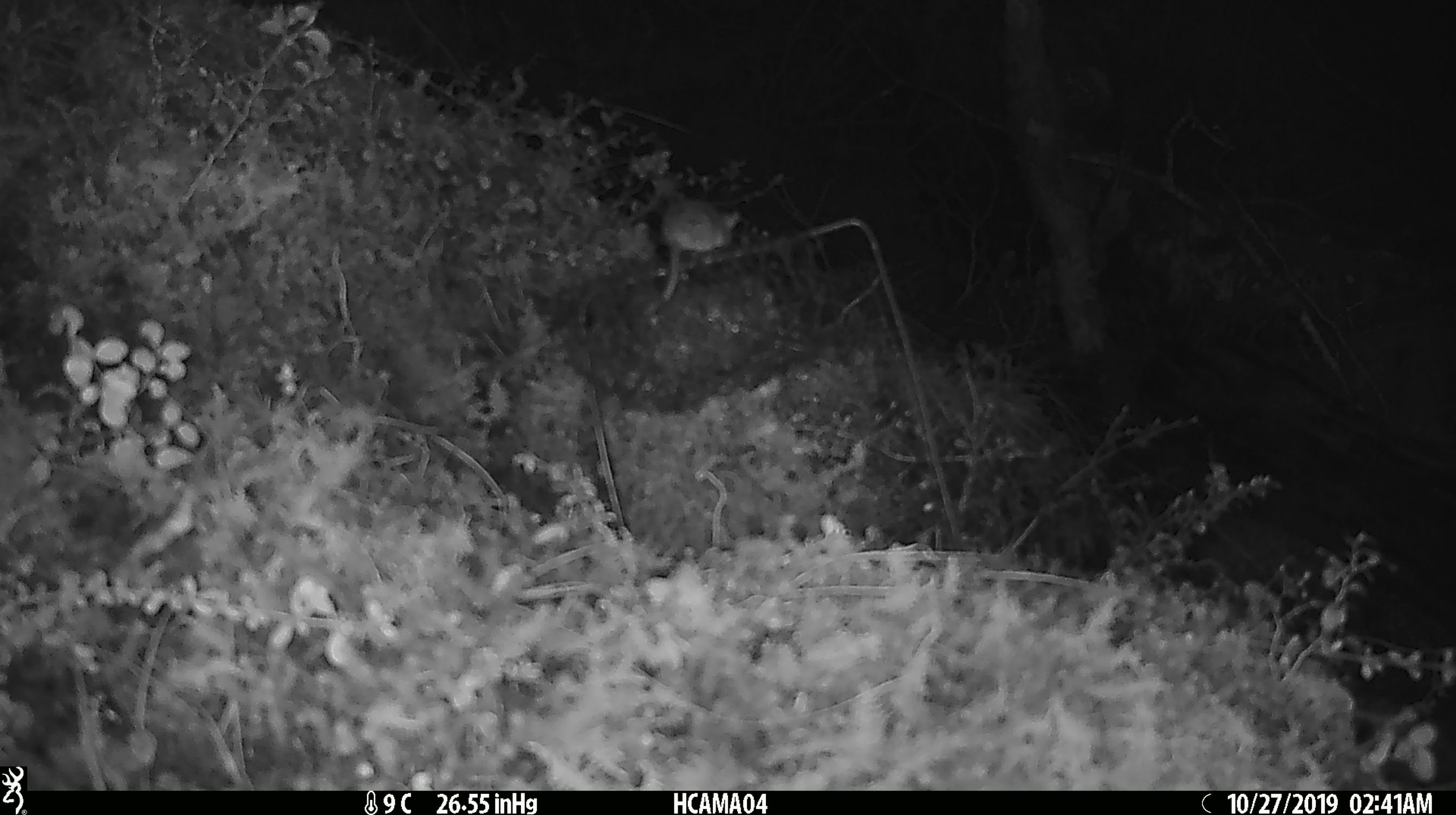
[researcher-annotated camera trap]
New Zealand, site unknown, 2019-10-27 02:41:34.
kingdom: Animalia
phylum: Chordata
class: Mammalia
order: Rodentia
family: Muridae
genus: Mus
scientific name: Mus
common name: mouse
Mouse (Mus).